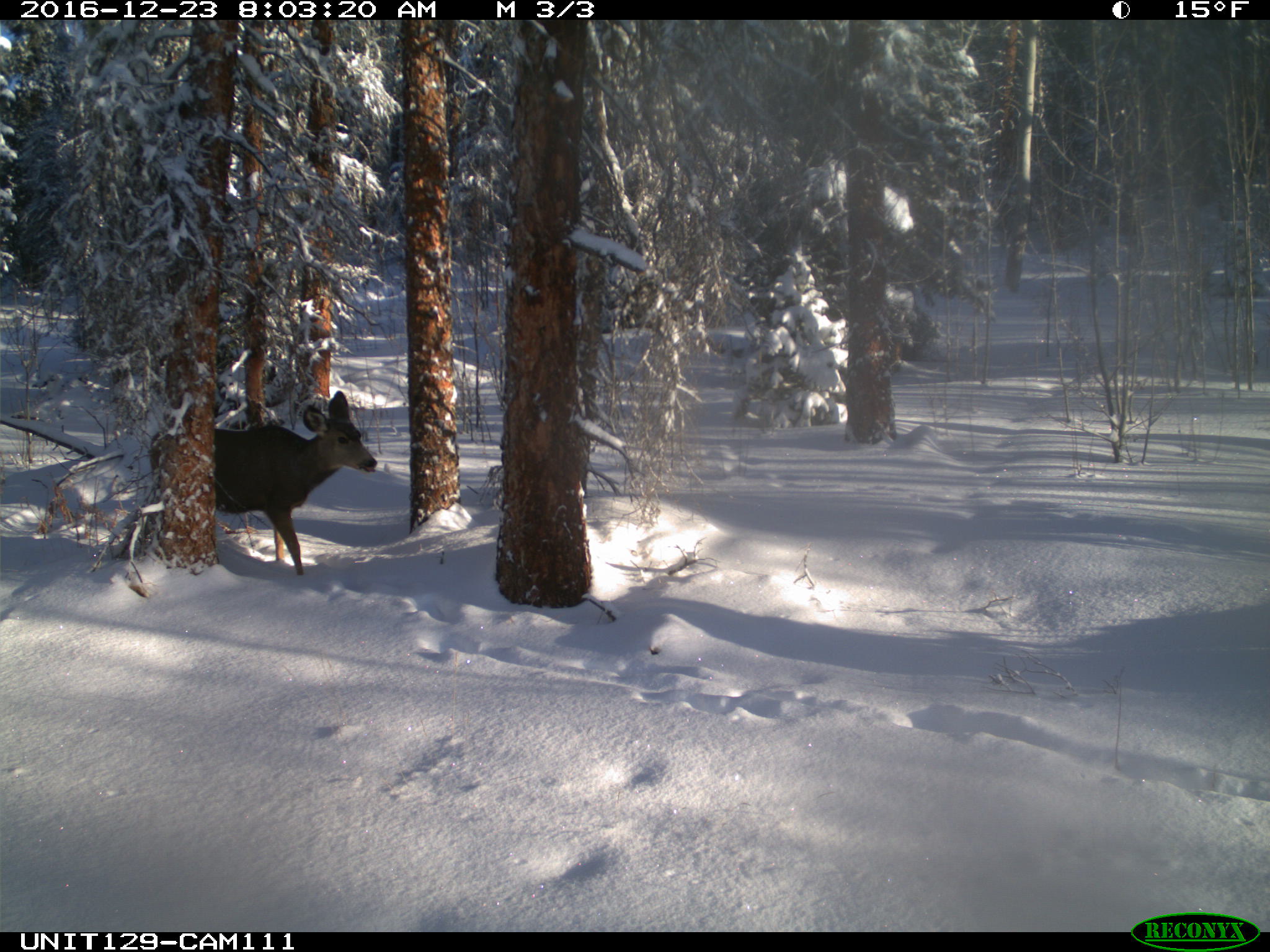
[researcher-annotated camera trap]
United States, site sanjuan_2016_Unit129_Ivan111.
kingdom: Animalia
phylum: Chordata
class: Mammalia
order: Artiodactyla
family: Cervidae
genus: Odocoileus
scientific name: Odocoileus hemionus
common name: mule deer